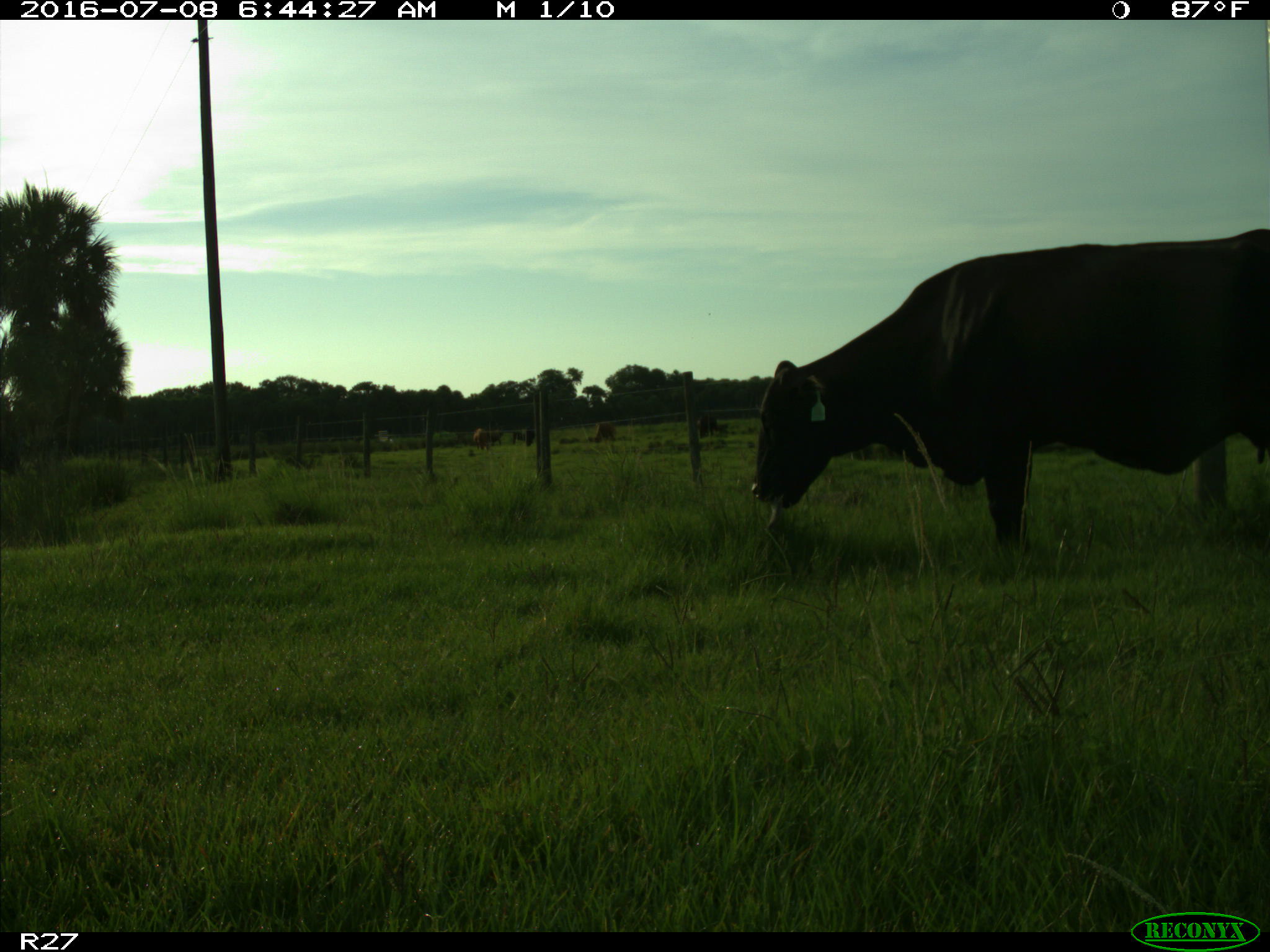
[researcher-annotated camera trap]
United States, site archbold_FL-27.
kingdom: Animalia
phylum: Chordata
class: Mammalia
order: Artiodactyla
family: Bovidae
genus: Bos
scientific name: Bos taurus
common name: domestic cow